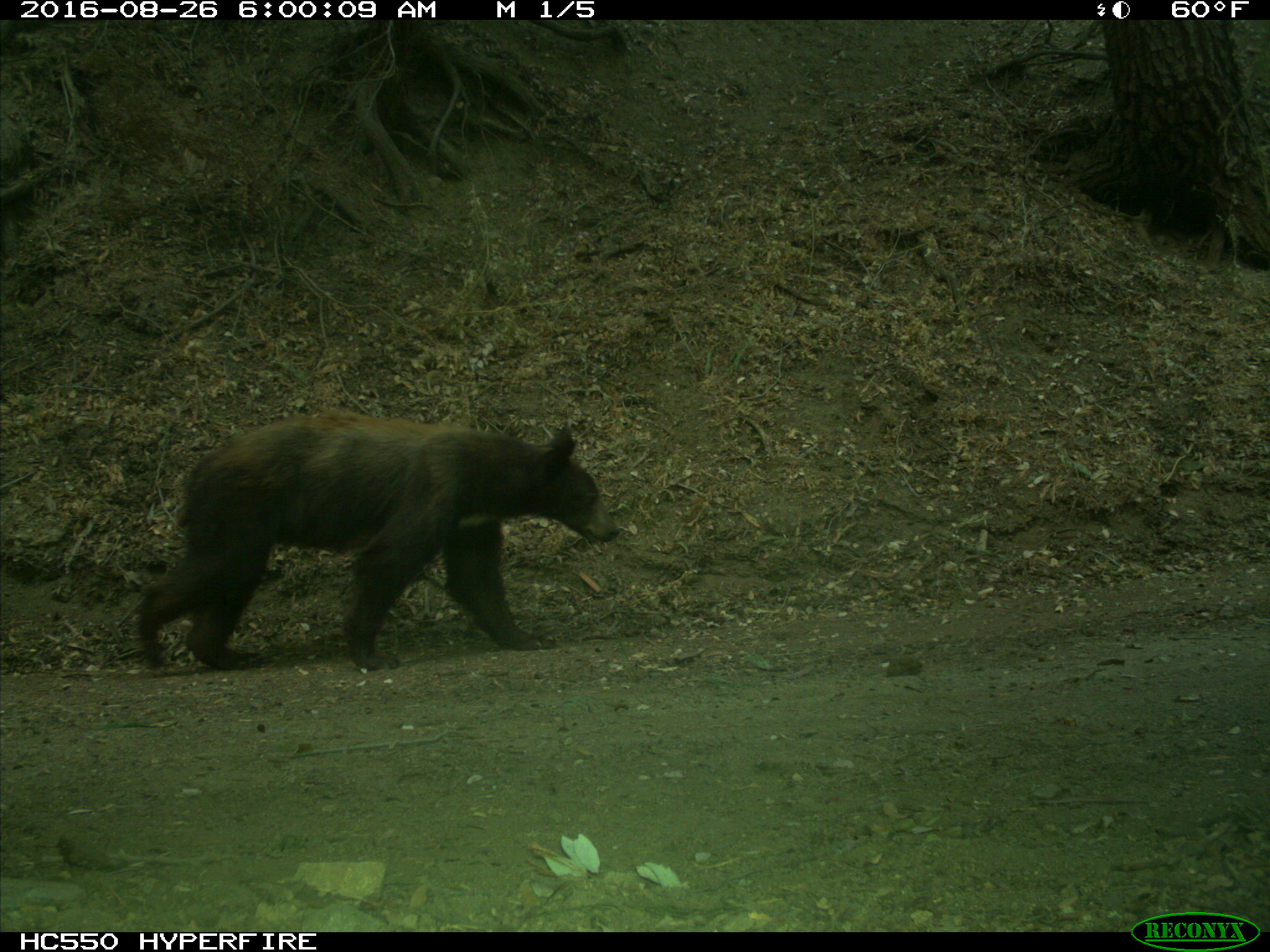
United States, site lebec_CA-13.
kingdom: Animalia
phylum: Chordata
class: Mammalia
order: Carnivora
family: Ursidae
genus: Ursus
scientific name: Ursus americanus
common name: american black bear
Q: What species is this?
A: Ursus americanus (american black bear).